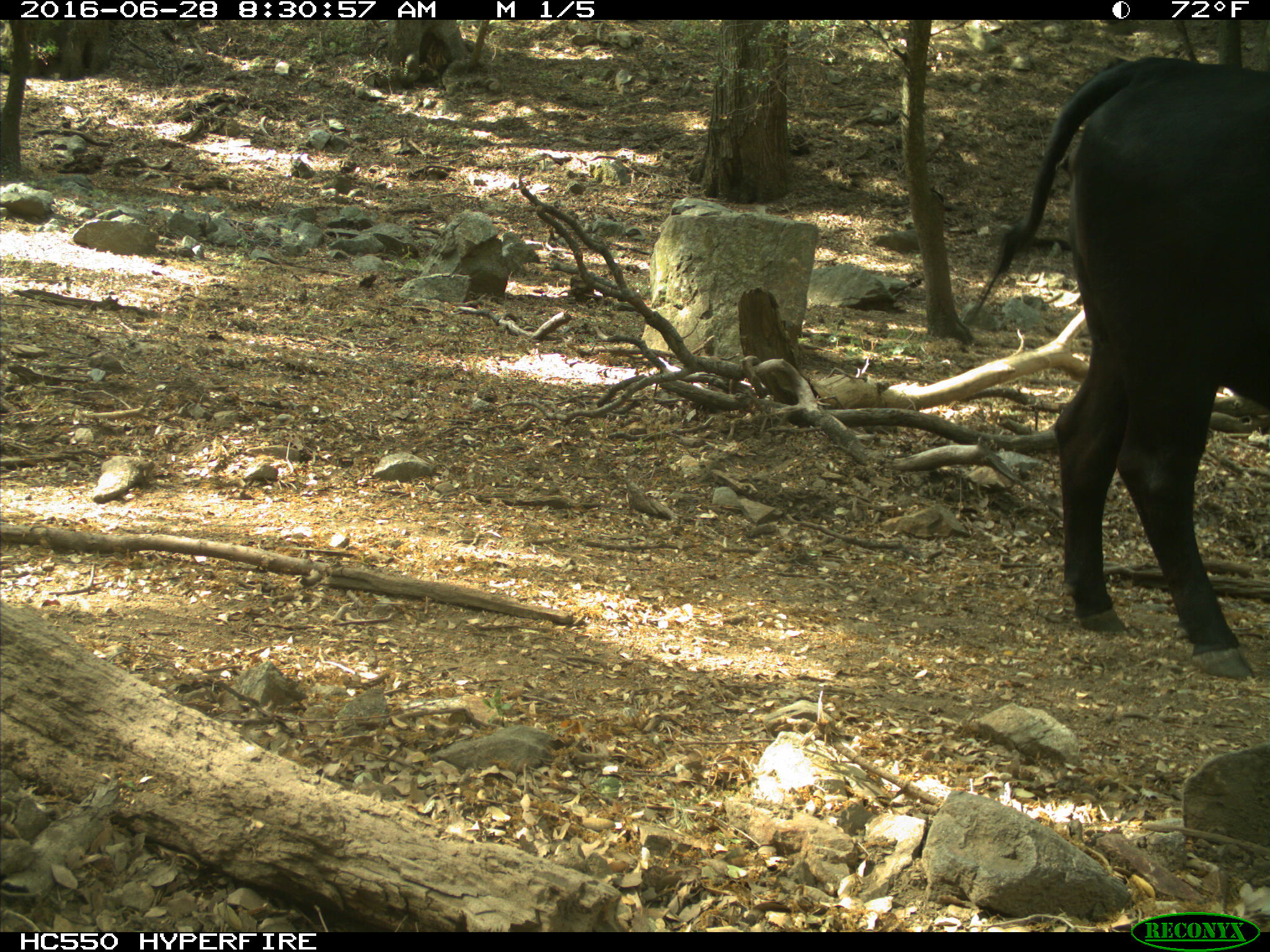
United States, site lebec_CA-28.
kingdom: Animalia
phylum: Chordata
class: Mammalia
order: Artiodactyla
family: Bovidae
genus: Bos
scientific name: Bos taurus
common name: domestic cow